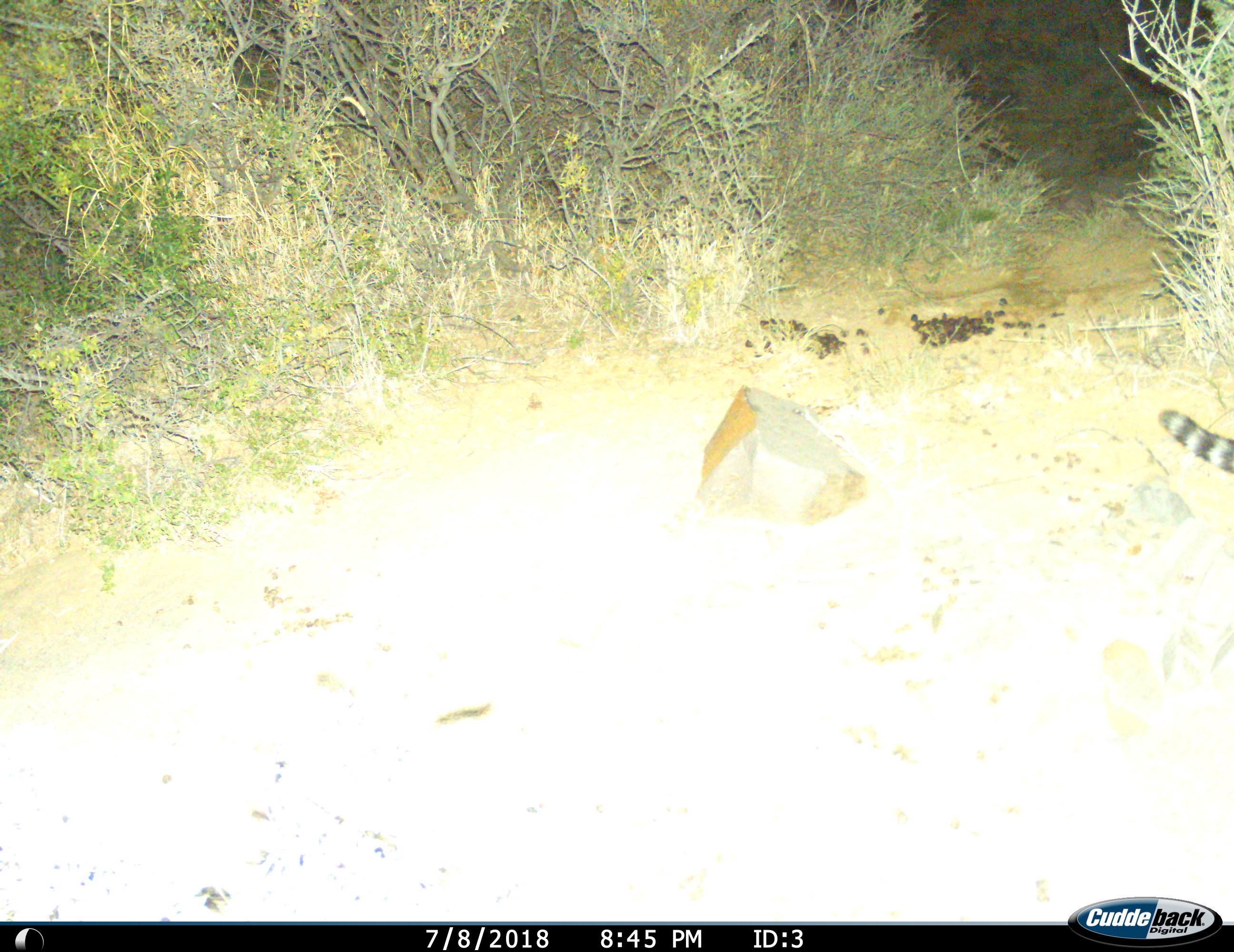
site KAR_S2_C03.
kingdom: Animalia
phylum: Chordata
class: Mammalia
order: Carnivora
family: Viverridae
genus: Genetta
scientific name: Genetta genetta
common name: small-spotted genet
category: genetcommonsmallspotted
Genetcommonsmallspotted (small-spotted genet) (Genetta genetta), count 1. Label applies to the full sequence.